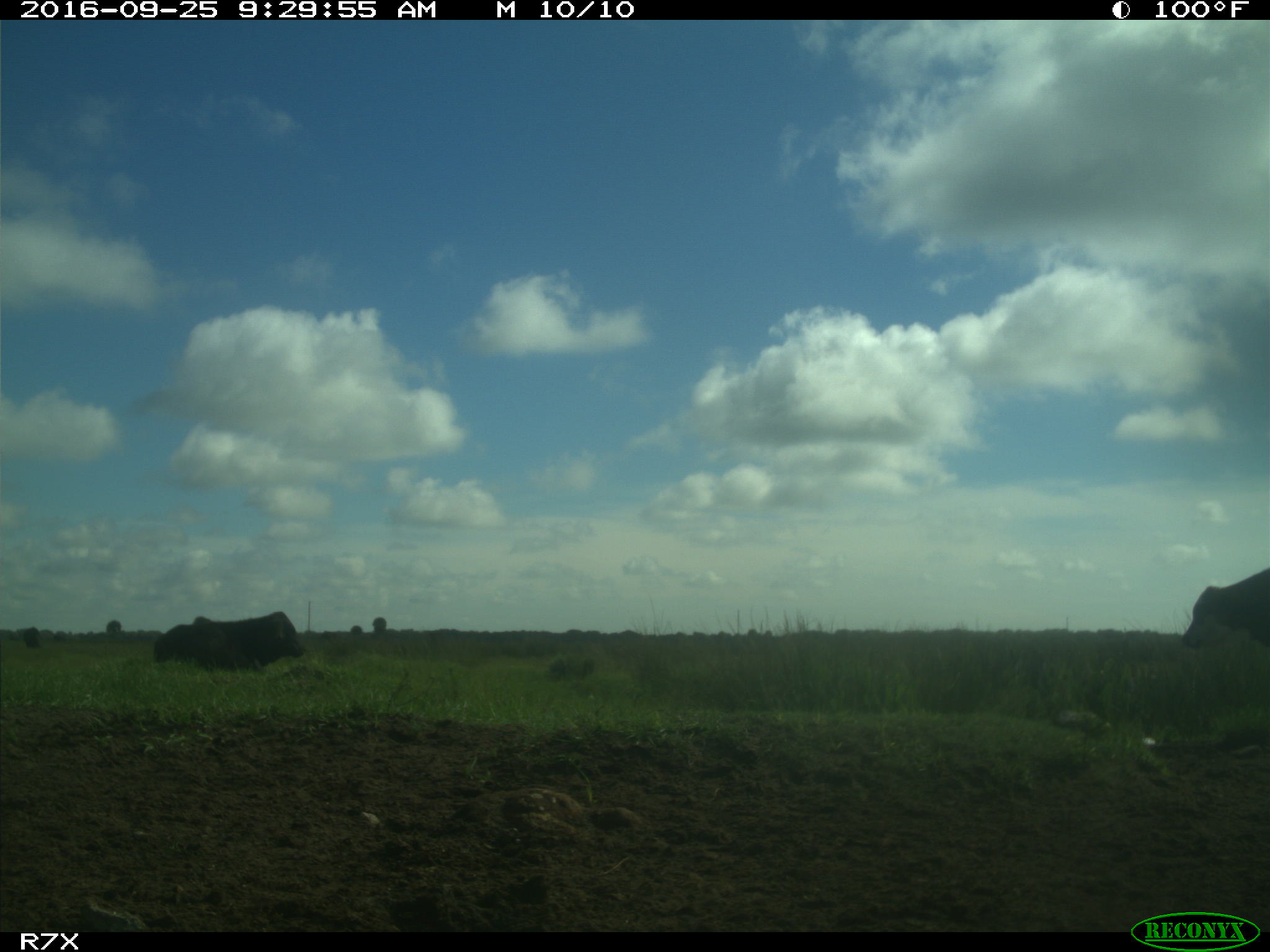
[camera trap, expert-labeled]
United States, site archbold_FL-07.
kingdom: Animalia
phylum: Chordata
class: Mammalia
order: Artiodactyla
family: Bovidae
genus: Bos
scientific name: Bos taurus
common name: domestic cow